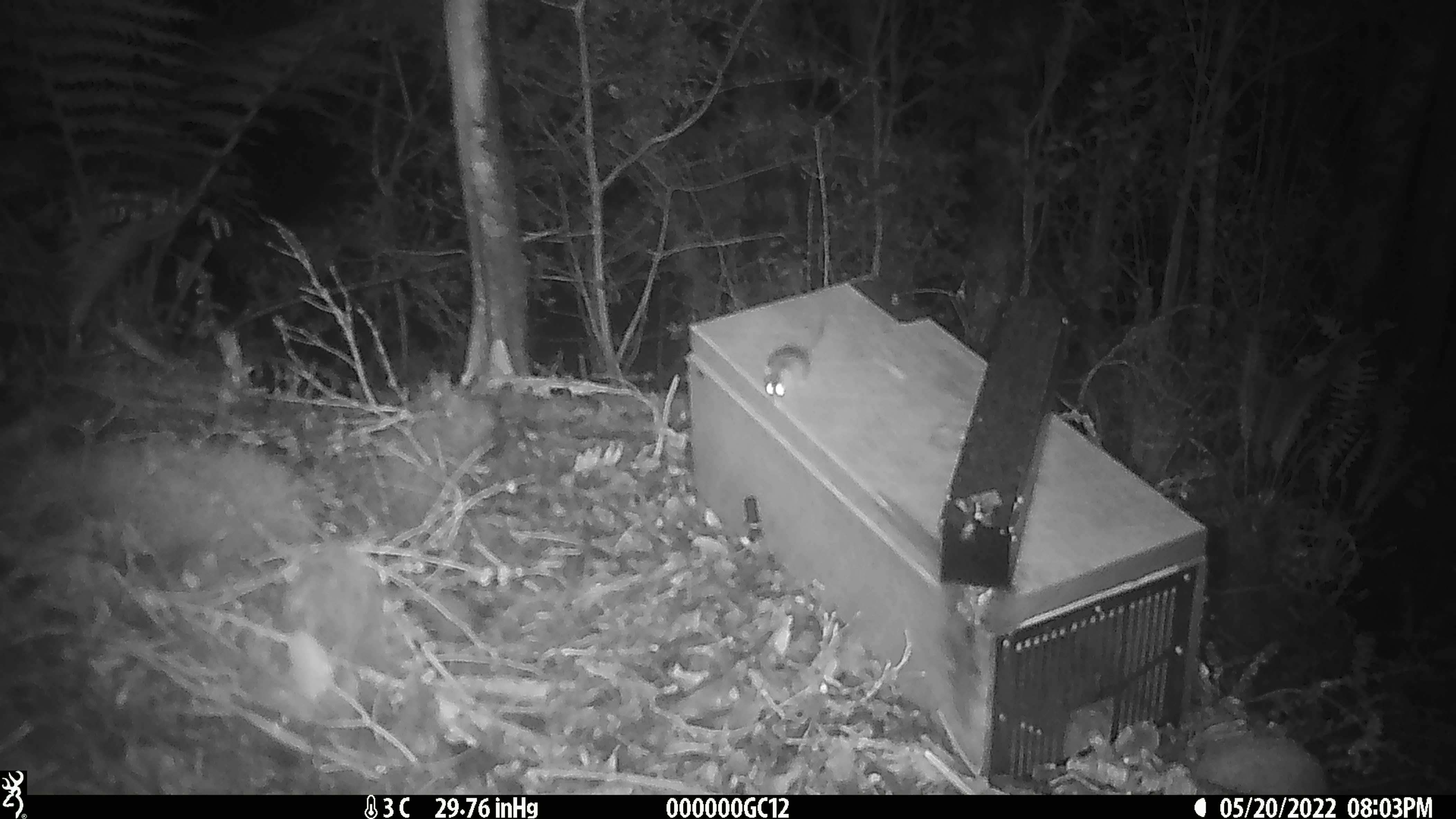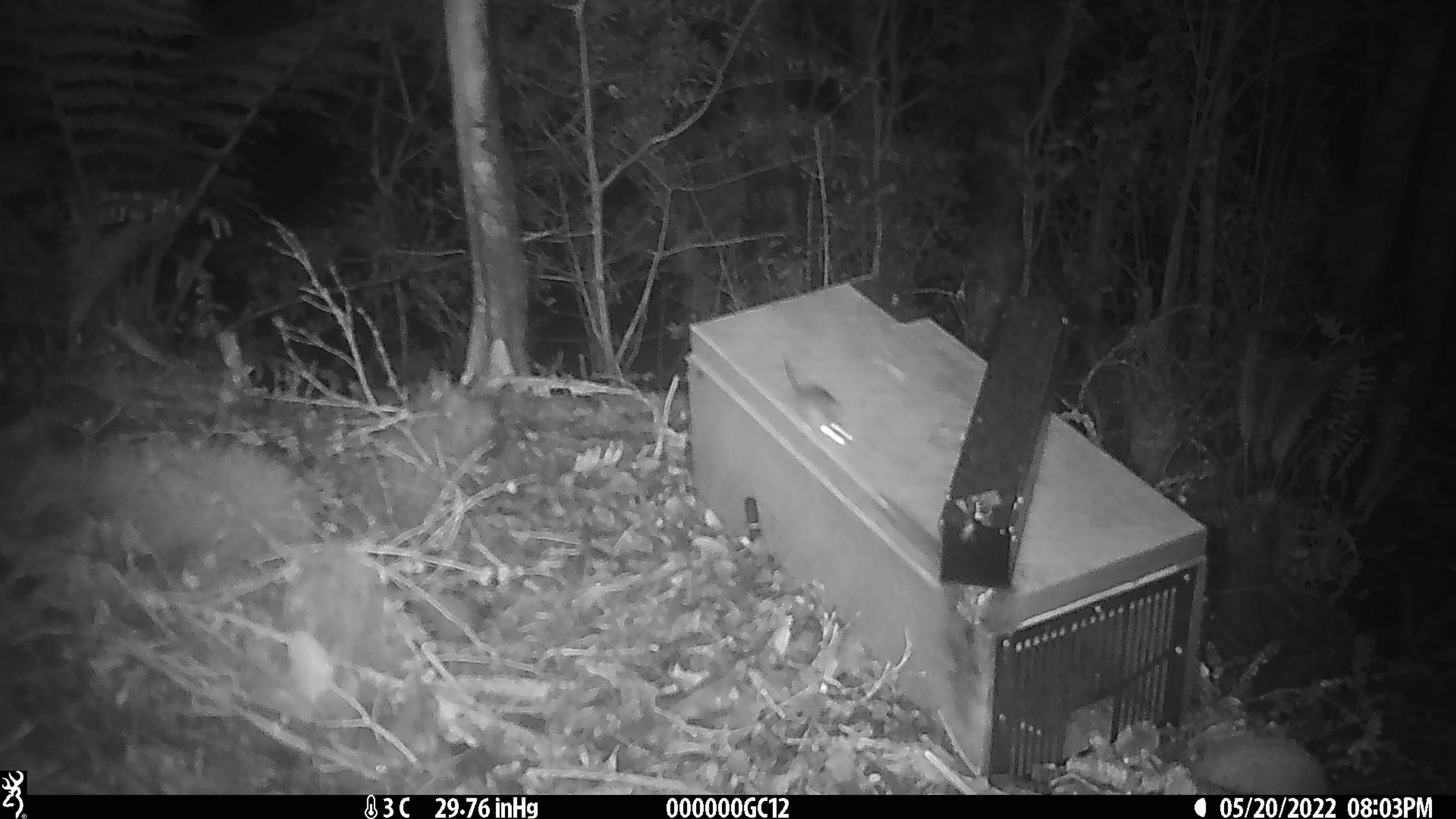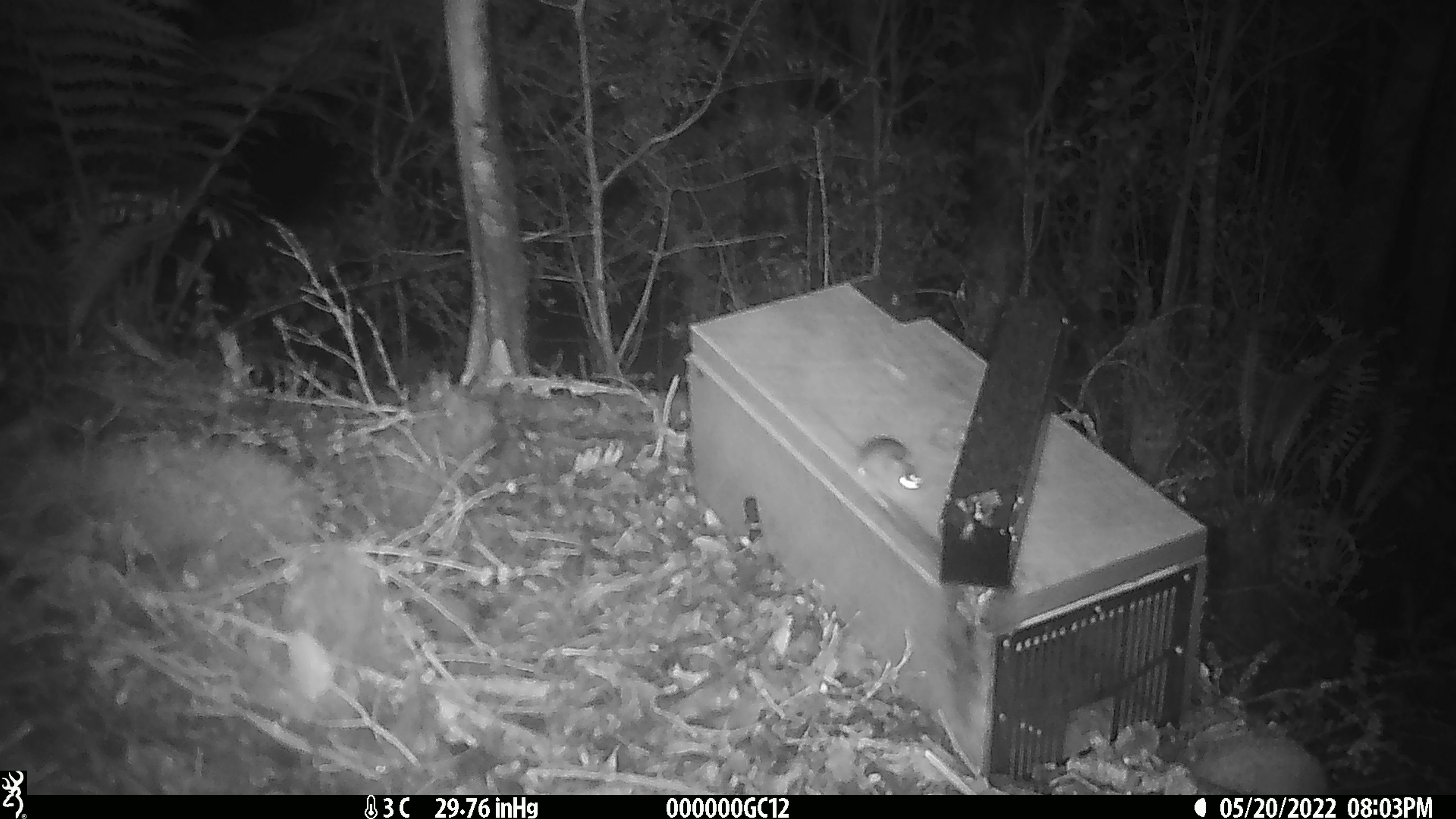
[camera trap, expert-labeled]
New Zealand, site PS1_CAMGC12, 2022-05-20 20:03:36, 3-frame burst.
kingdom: Animalia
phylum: Chordata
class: Mammalia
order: Rodentia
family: Muridae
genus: Mus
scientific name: Mus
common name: mouse